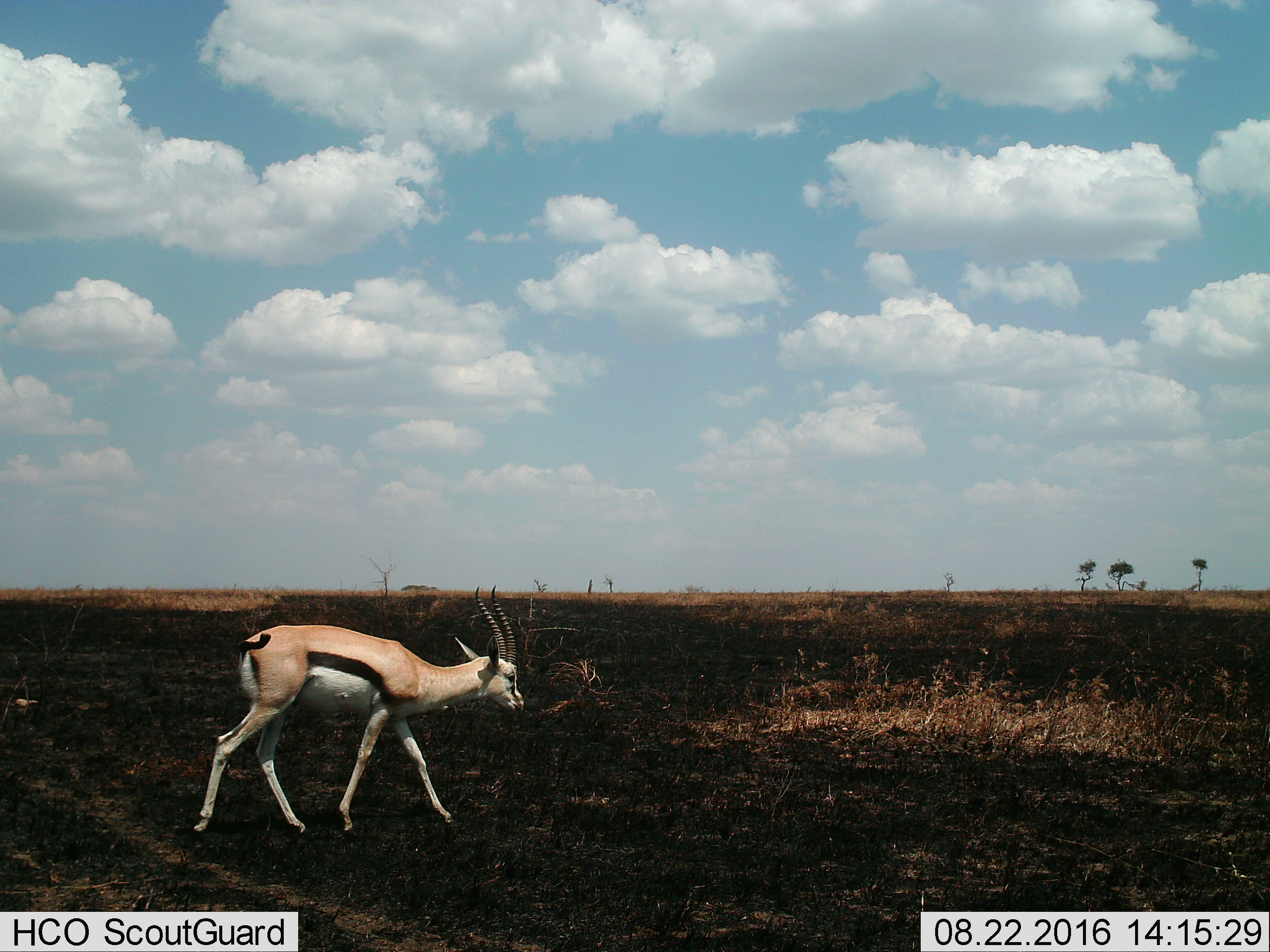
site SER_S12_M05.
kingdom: Animalia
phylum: Chordata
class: Mammalia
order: Artiodactyla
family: Bovidae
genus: Eudorcas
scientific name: Eudorcas thomsonii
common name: thomson's gazelle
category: gazellethomsons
Gazellethomsons (thomson's gazelle) (Eudorcas thomsonii), count 1. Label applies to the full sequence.